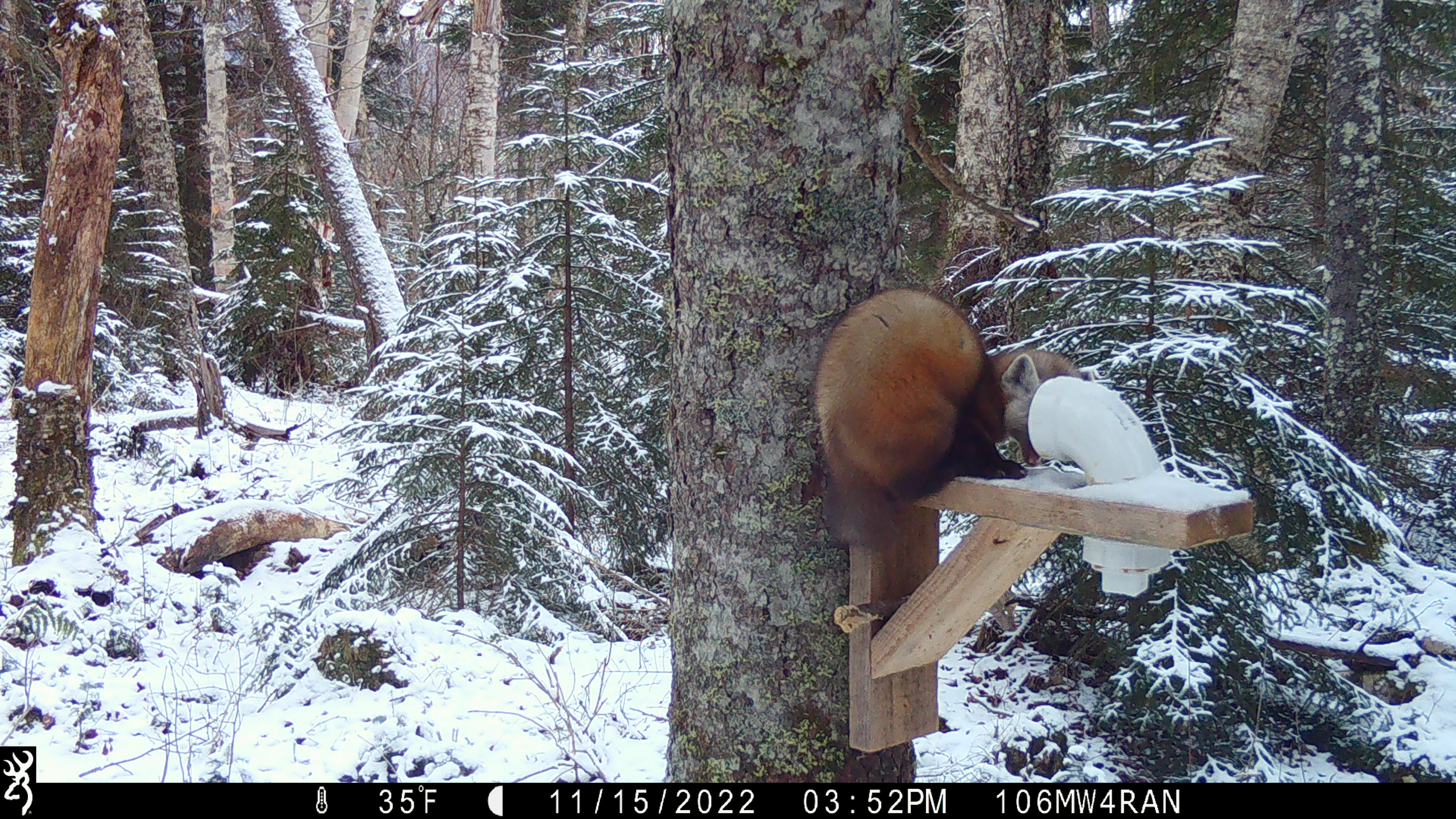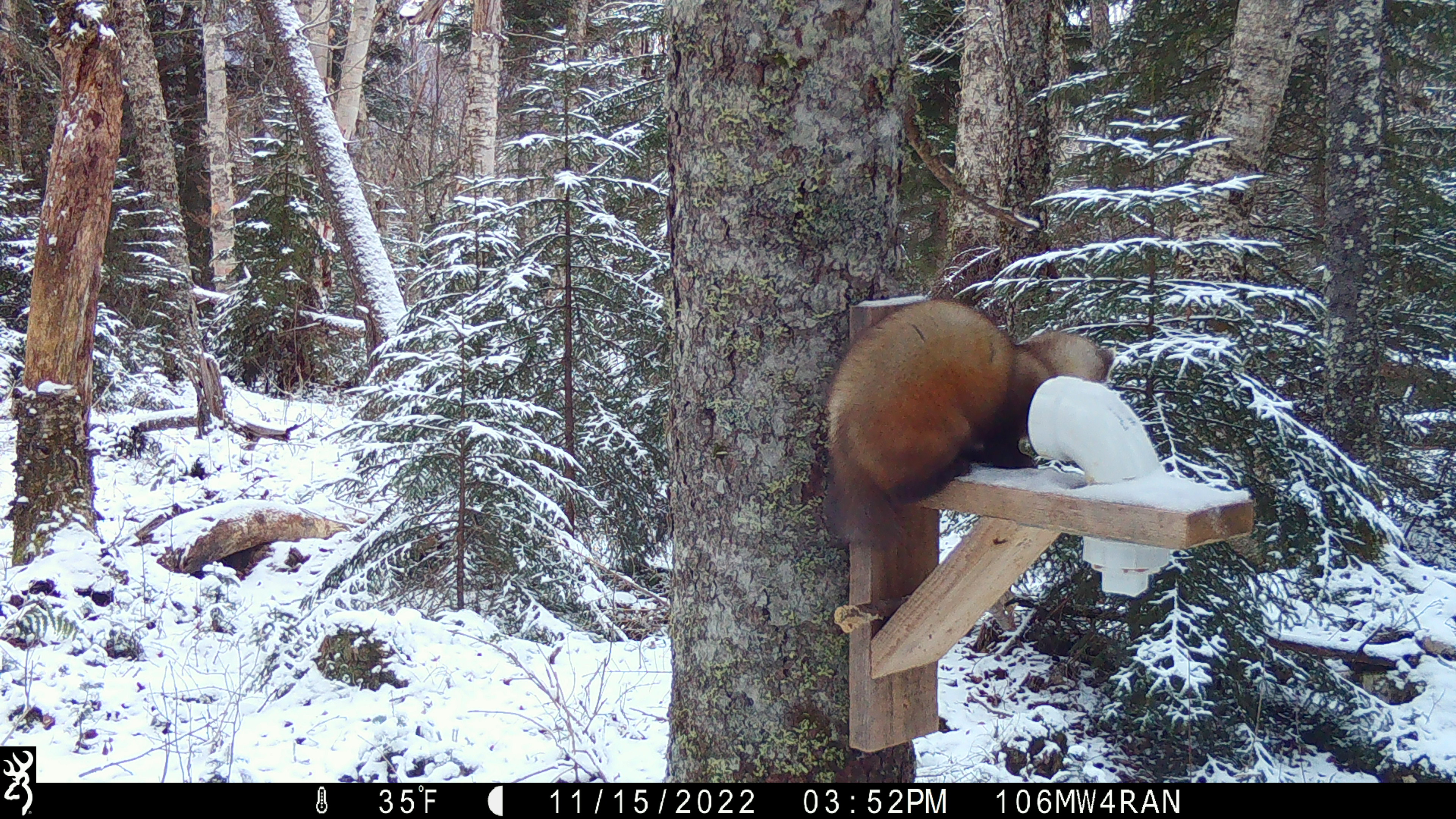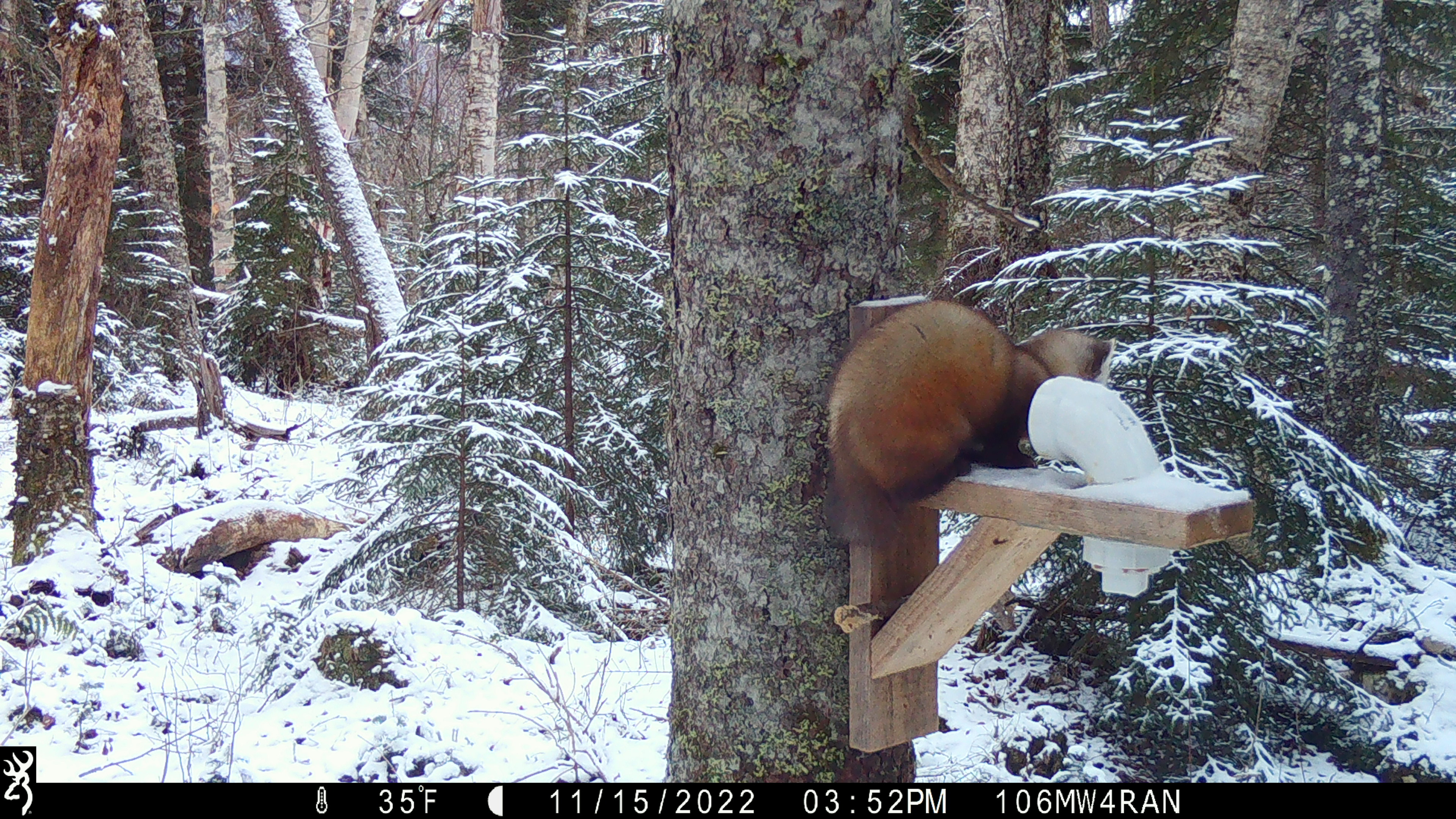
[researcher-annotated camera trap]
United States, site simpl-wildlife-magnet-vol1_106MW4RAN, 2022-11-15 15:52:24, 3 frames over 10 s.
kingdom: Animalia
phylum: Chordata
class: Mammalia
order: Carnivora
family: Mustelidae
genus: Martes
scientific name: Martes americana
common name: american marten